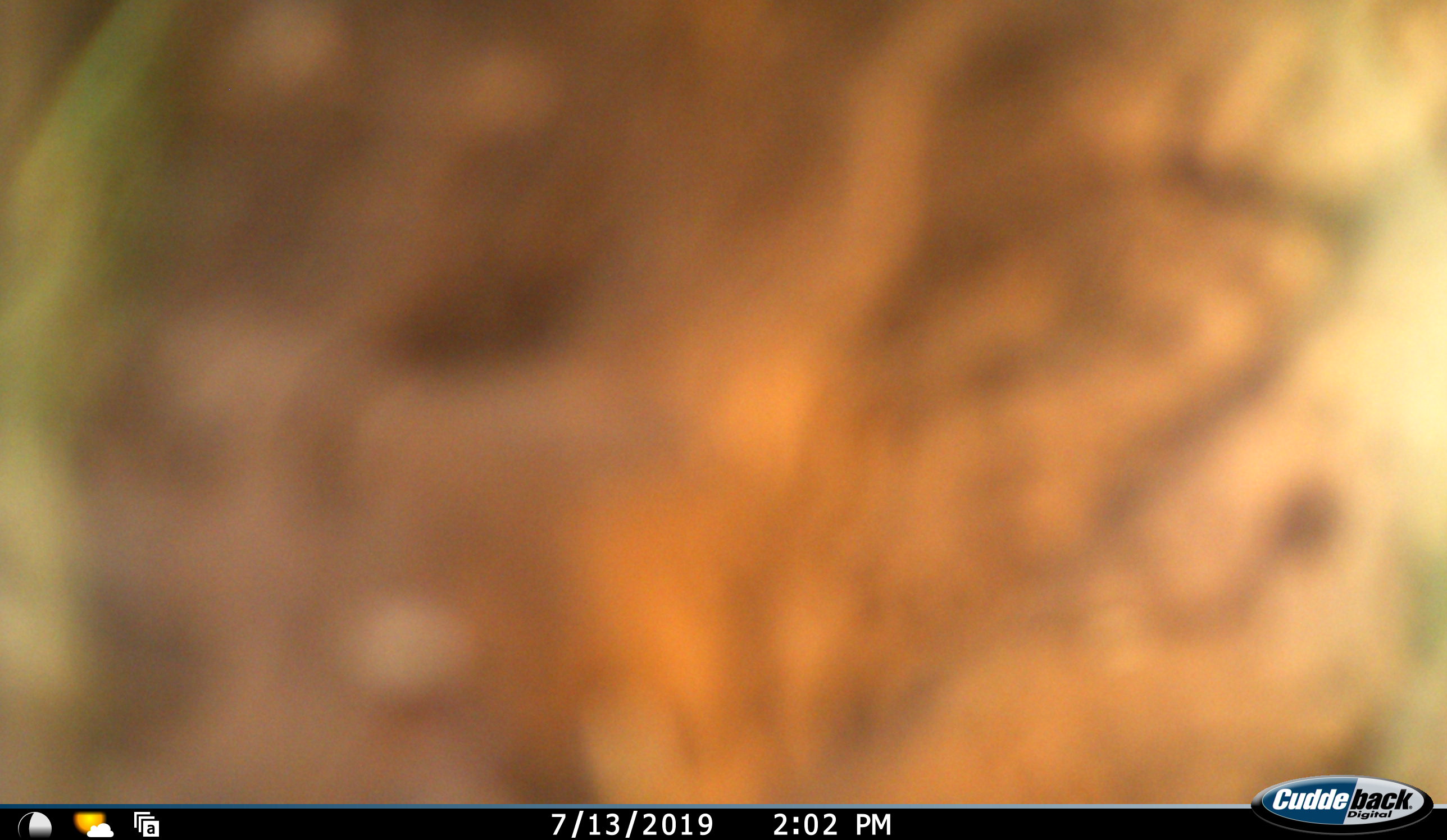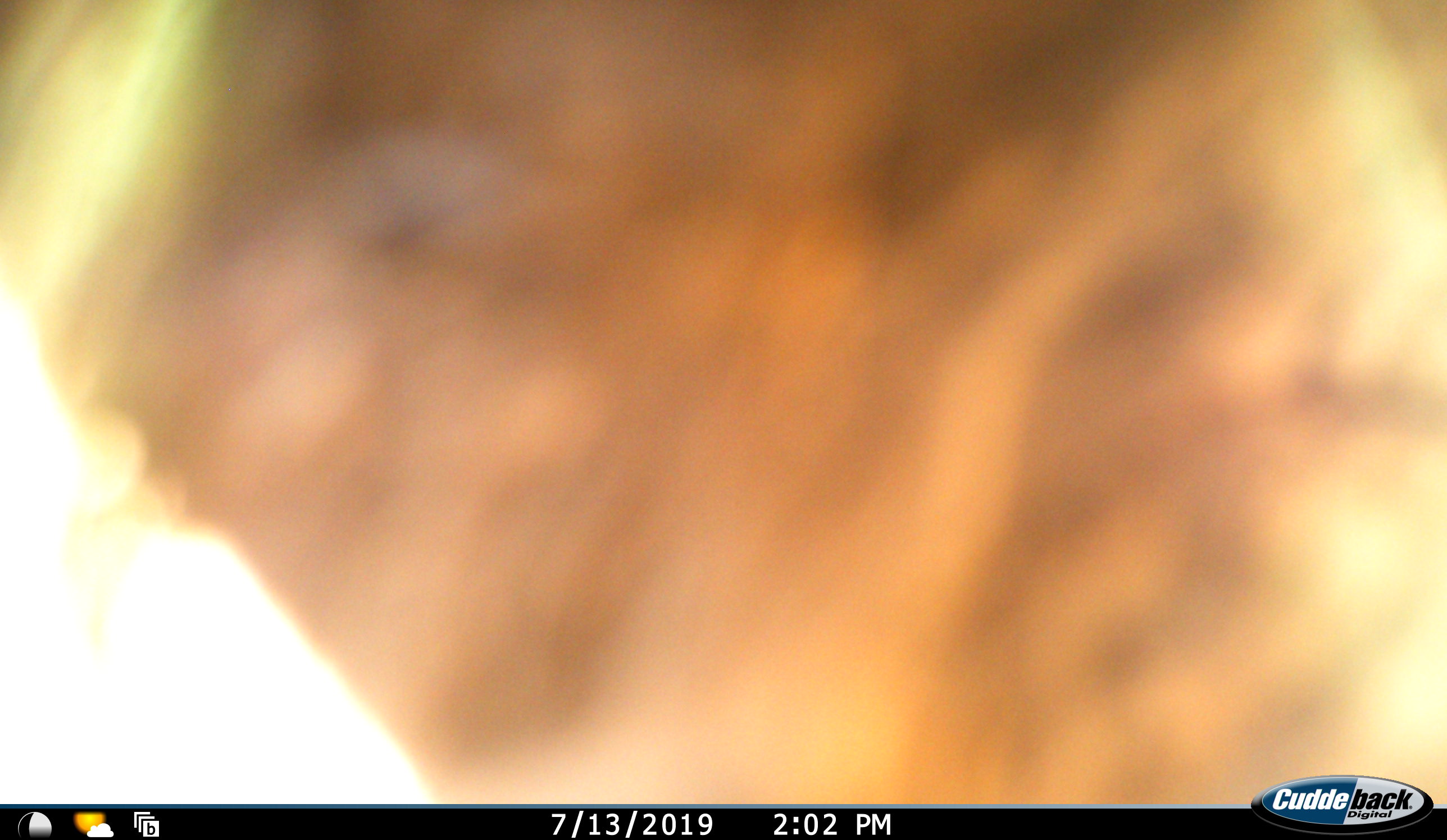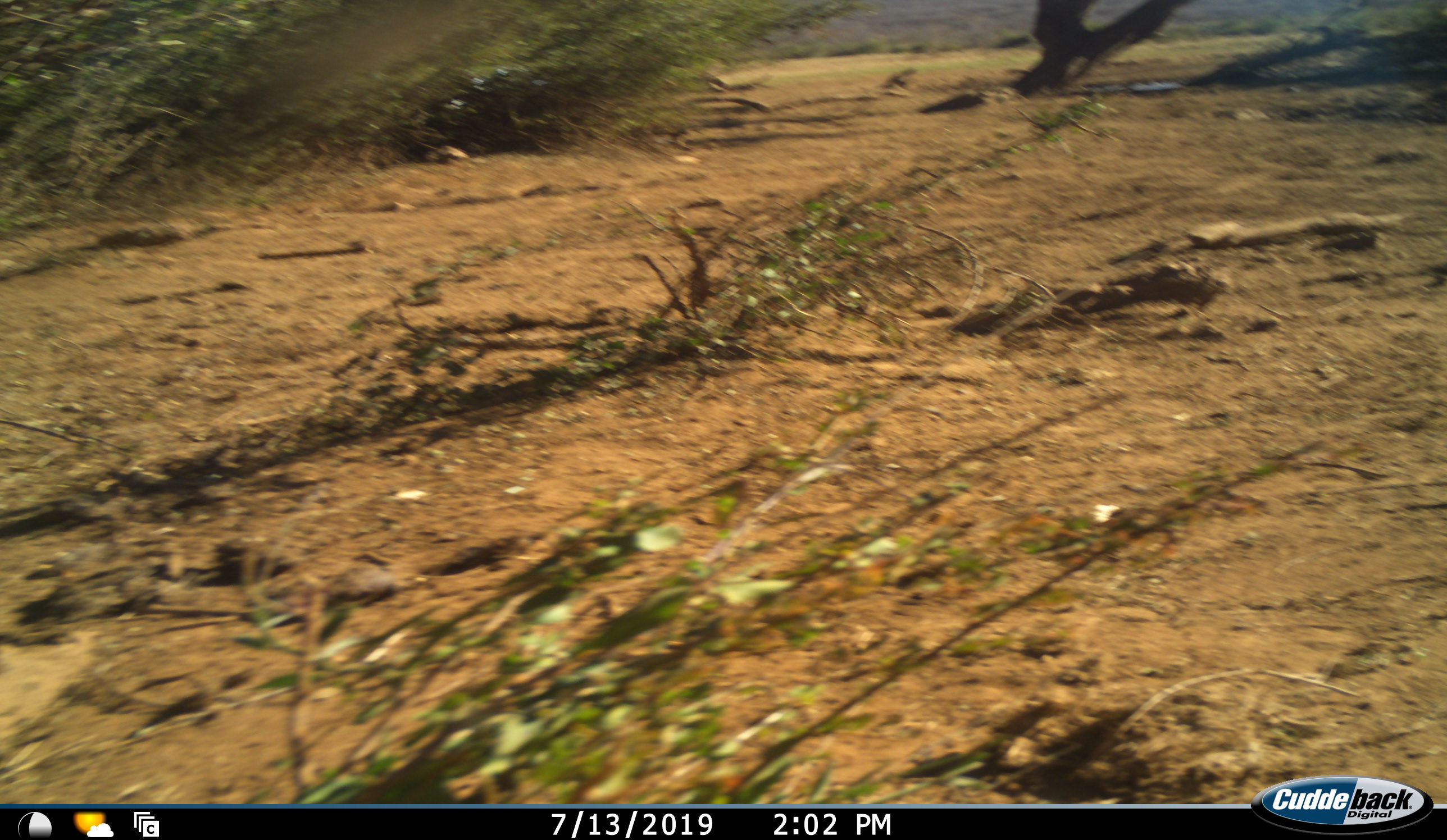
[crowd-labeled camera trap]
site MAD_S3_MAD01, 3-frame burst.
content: unidentified animal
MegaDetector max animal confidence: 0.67